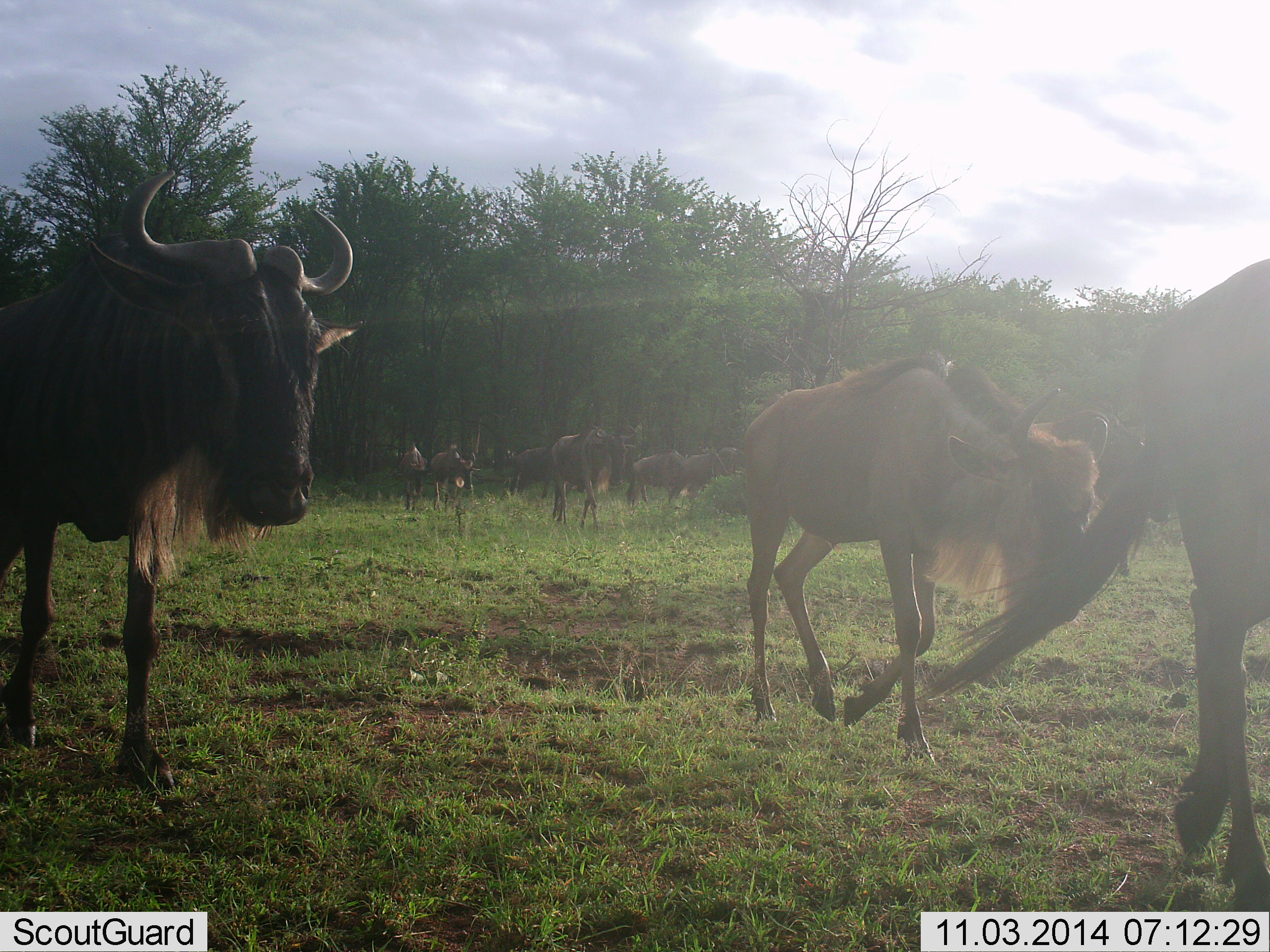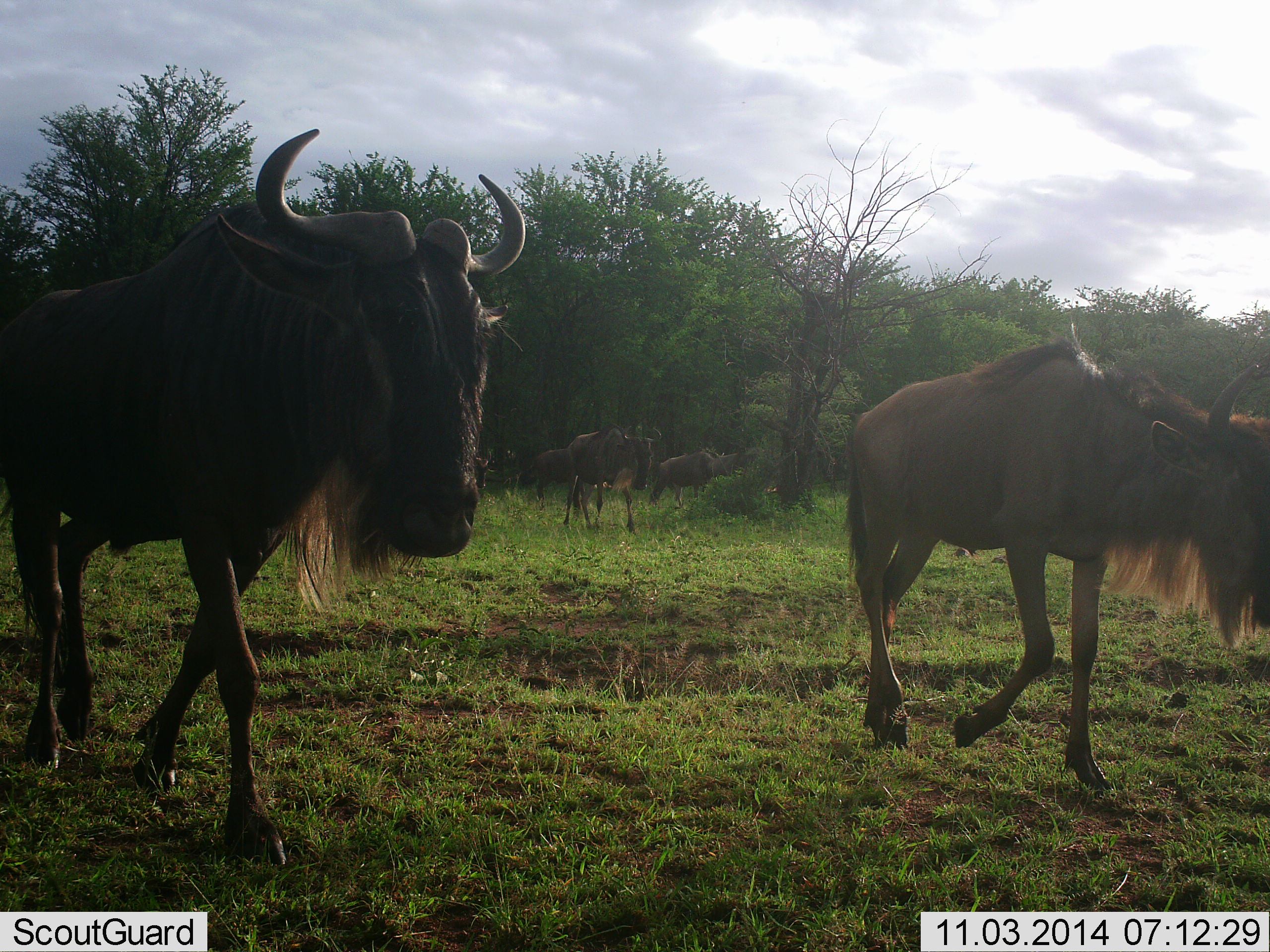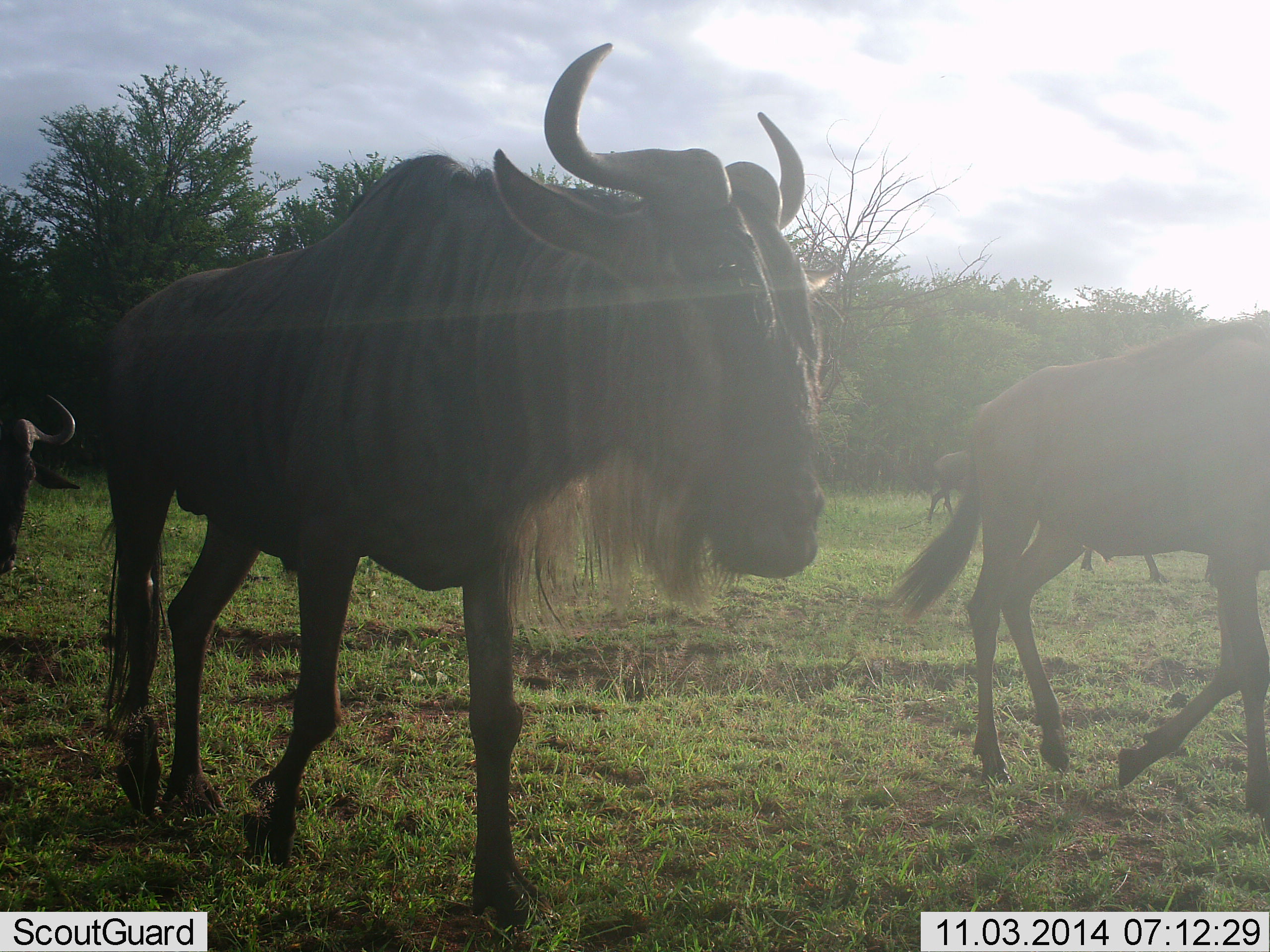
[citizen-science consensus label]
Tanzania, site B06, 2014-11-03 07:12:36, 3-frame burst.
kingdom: Animalia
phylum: Chordata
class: Mammalia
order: Artiodactyla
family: Bovidae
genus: Connochaetes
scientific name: Connochaetes taurinus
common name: blue wildebeest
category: wildebeest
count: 10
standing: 10%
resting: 0%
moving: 100%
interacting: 0%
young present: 10%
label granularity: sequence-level